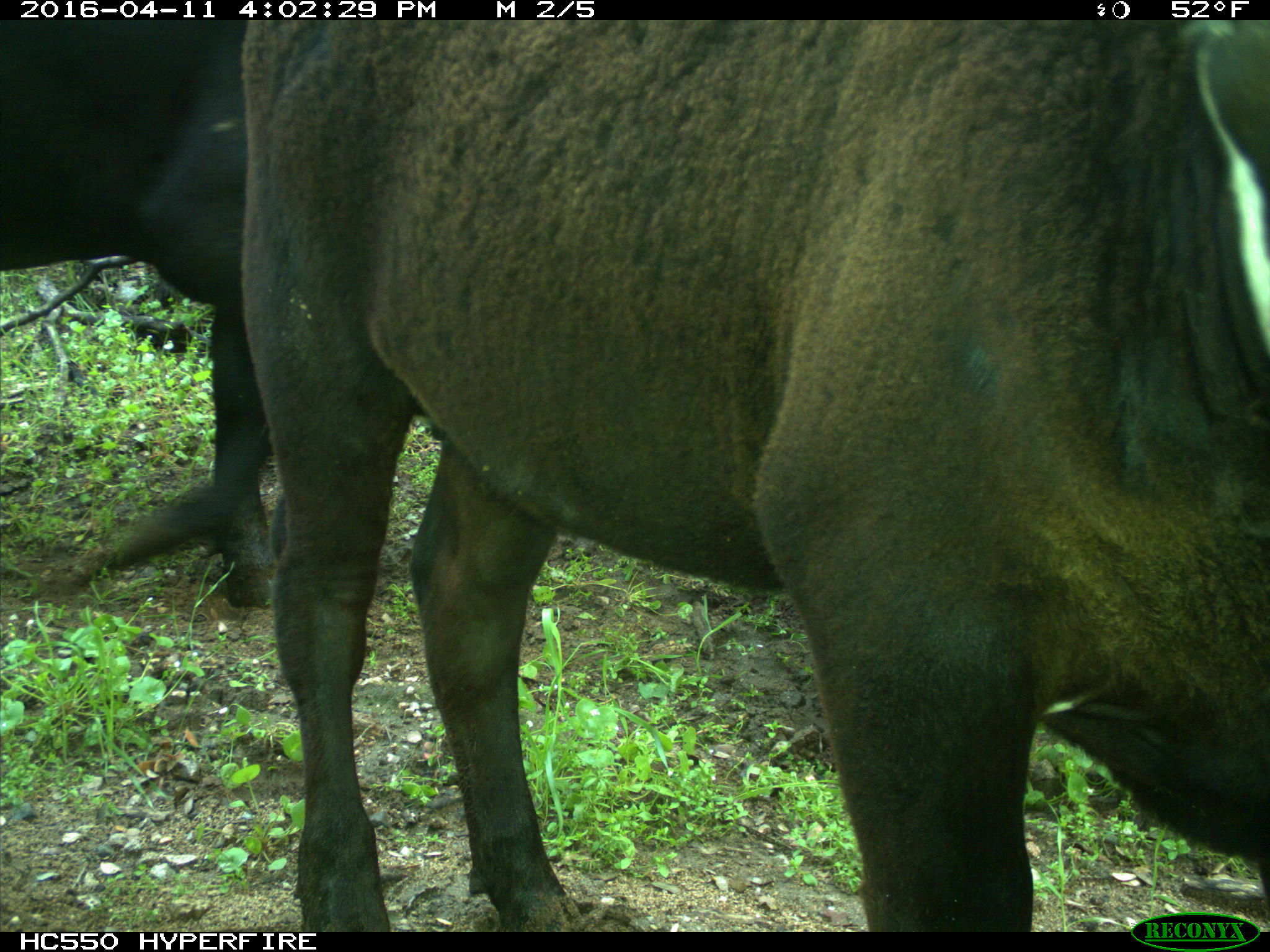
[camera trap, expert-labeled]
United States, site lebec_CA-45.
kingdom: Animalia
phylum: Chordata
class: Mammalia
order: Artiodactyla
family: Bovidae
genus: Bos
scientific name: Bos taurus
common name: domestic cow